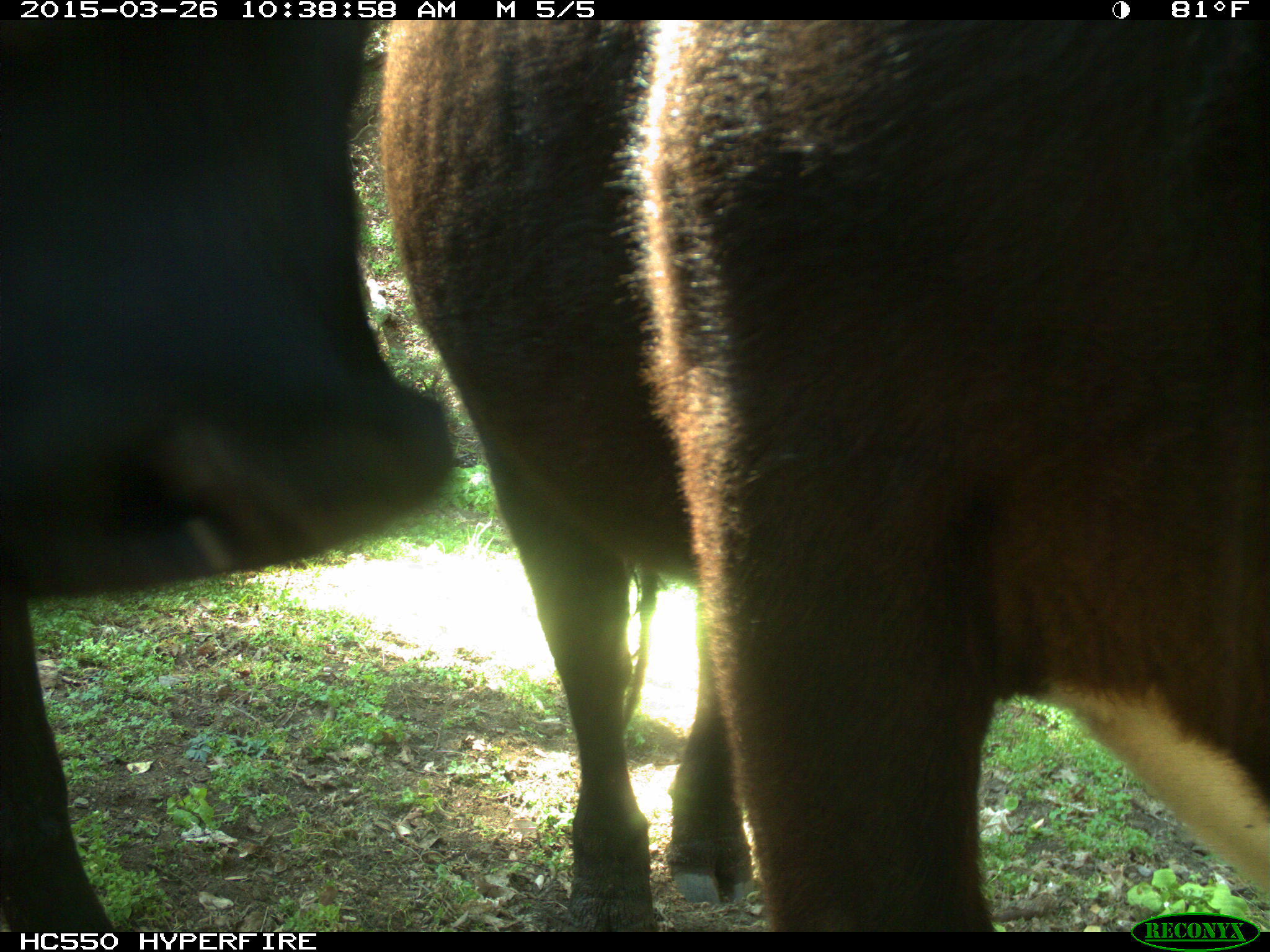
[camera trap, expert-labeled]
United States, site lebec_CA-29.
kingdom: Animalia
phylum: Chordata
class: Mammalia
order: Artiodactyla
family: Bovidae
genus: Bos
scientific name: Bos taurus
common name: domestic cow